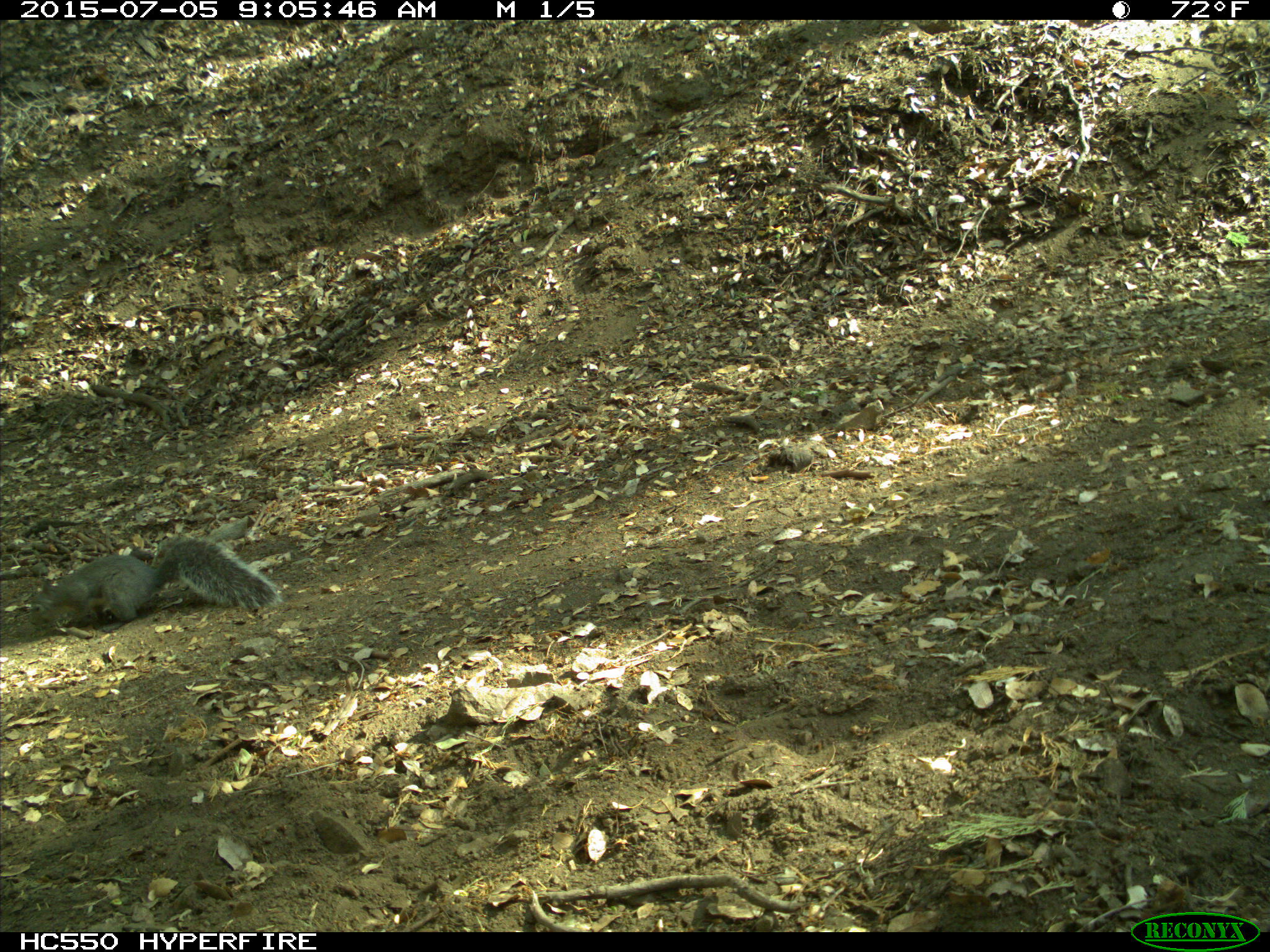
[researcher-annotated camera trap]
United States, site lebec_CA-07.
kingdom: Animalia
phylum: Chordata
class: Mammalia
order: Rodentia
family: Sciuridae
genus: Sciurus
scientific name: Sciurus carolinensis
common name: eastern gray squirrel